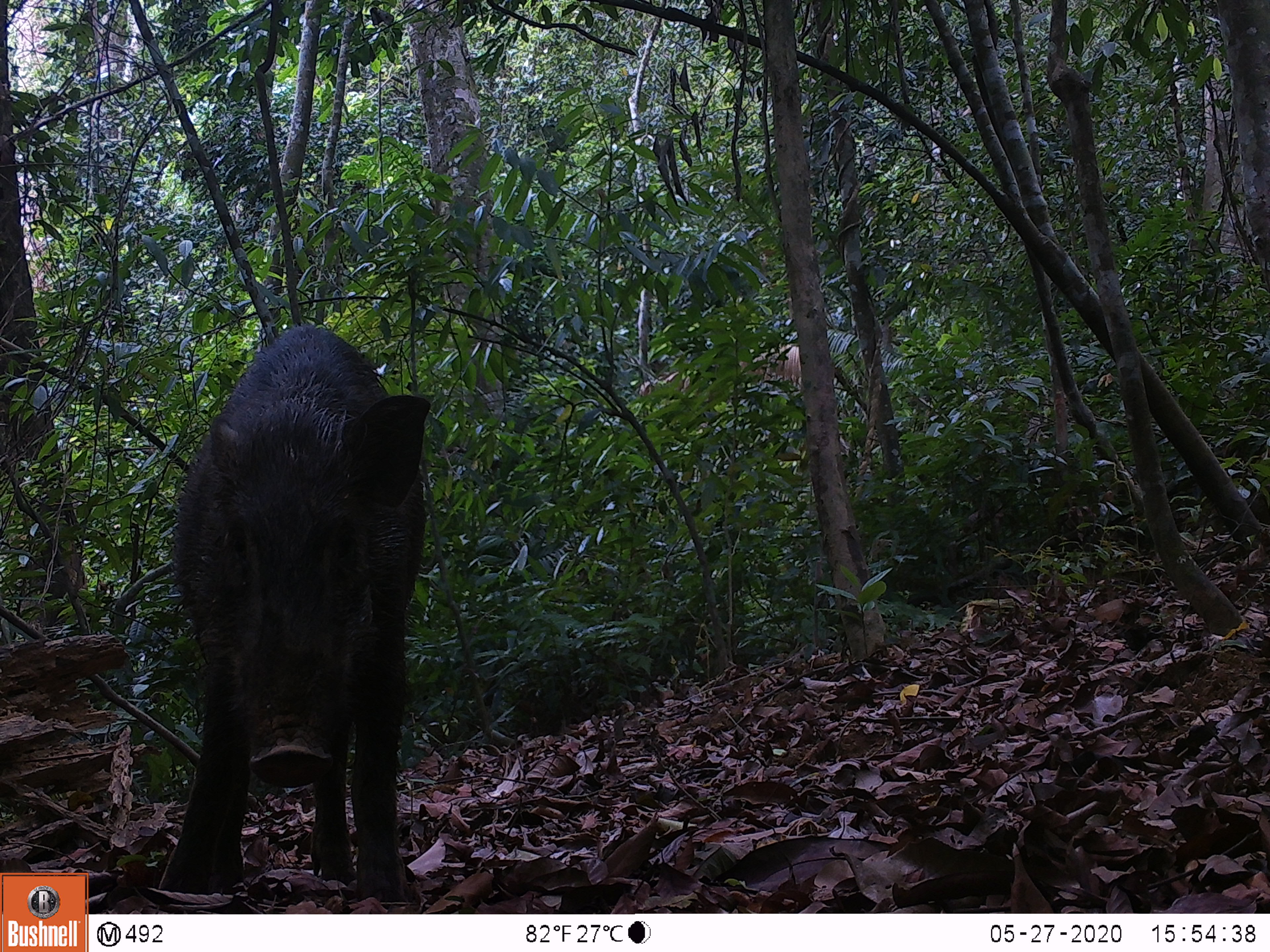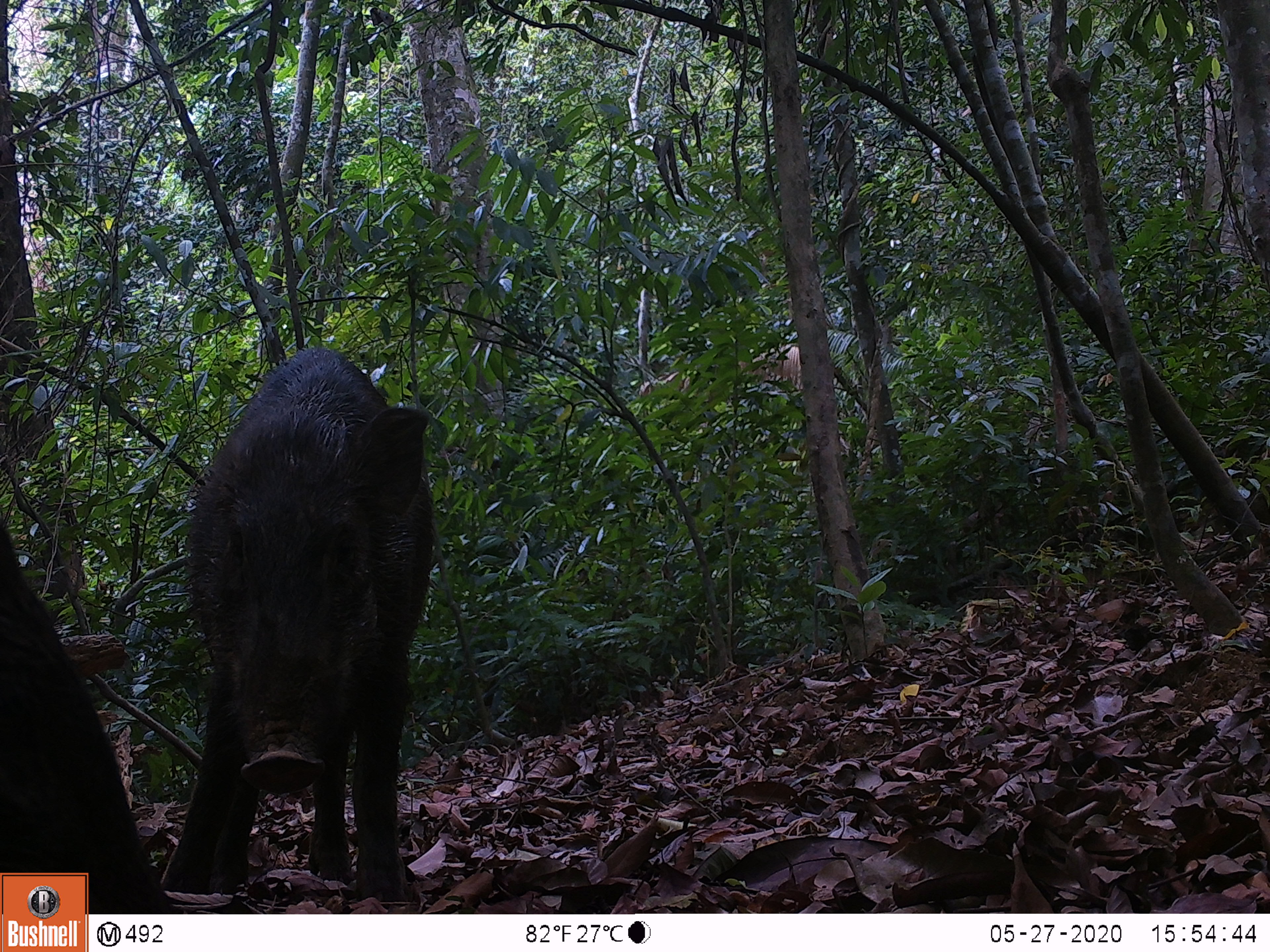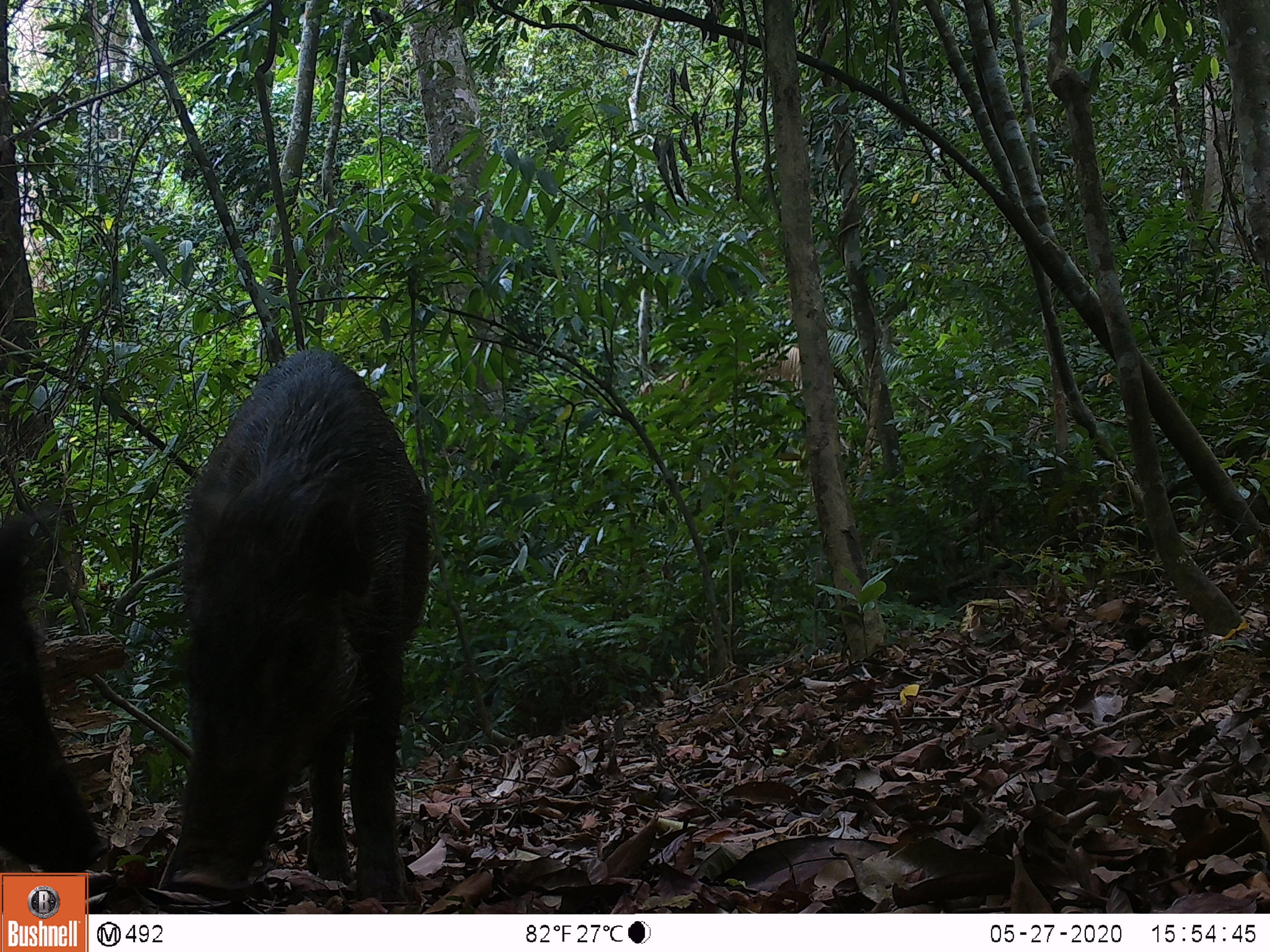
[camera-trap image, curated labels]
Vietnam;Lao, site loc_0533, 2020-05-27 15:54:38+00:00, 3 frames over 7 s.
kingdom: Animalia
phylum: Chordata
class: Mammalia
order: Artiodactyla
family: Suidae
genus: Sus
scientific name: Sus scrofa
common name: eurasian wild pig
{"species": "eurasian wild pig (Sus scrofa)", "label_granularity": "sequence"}